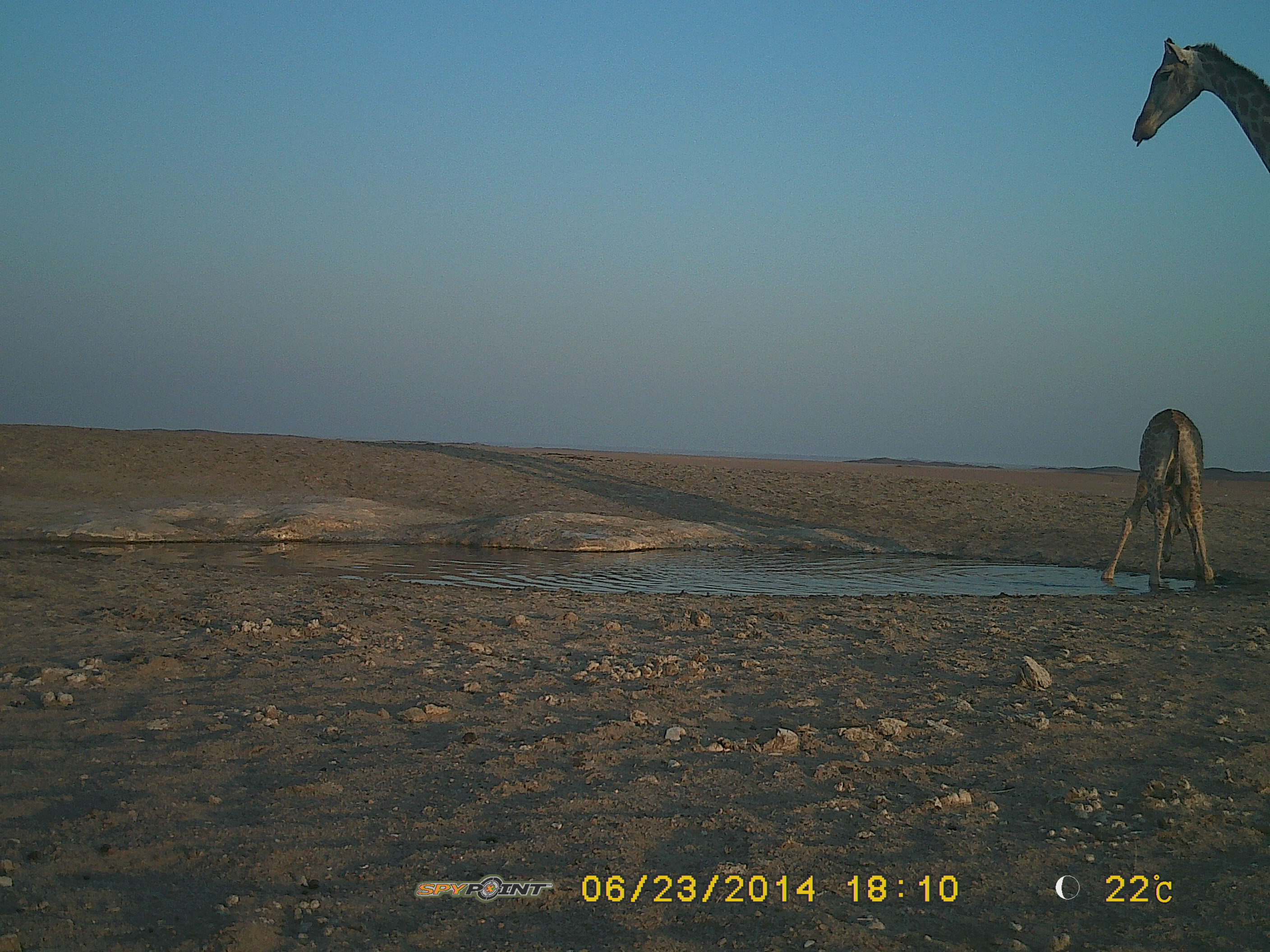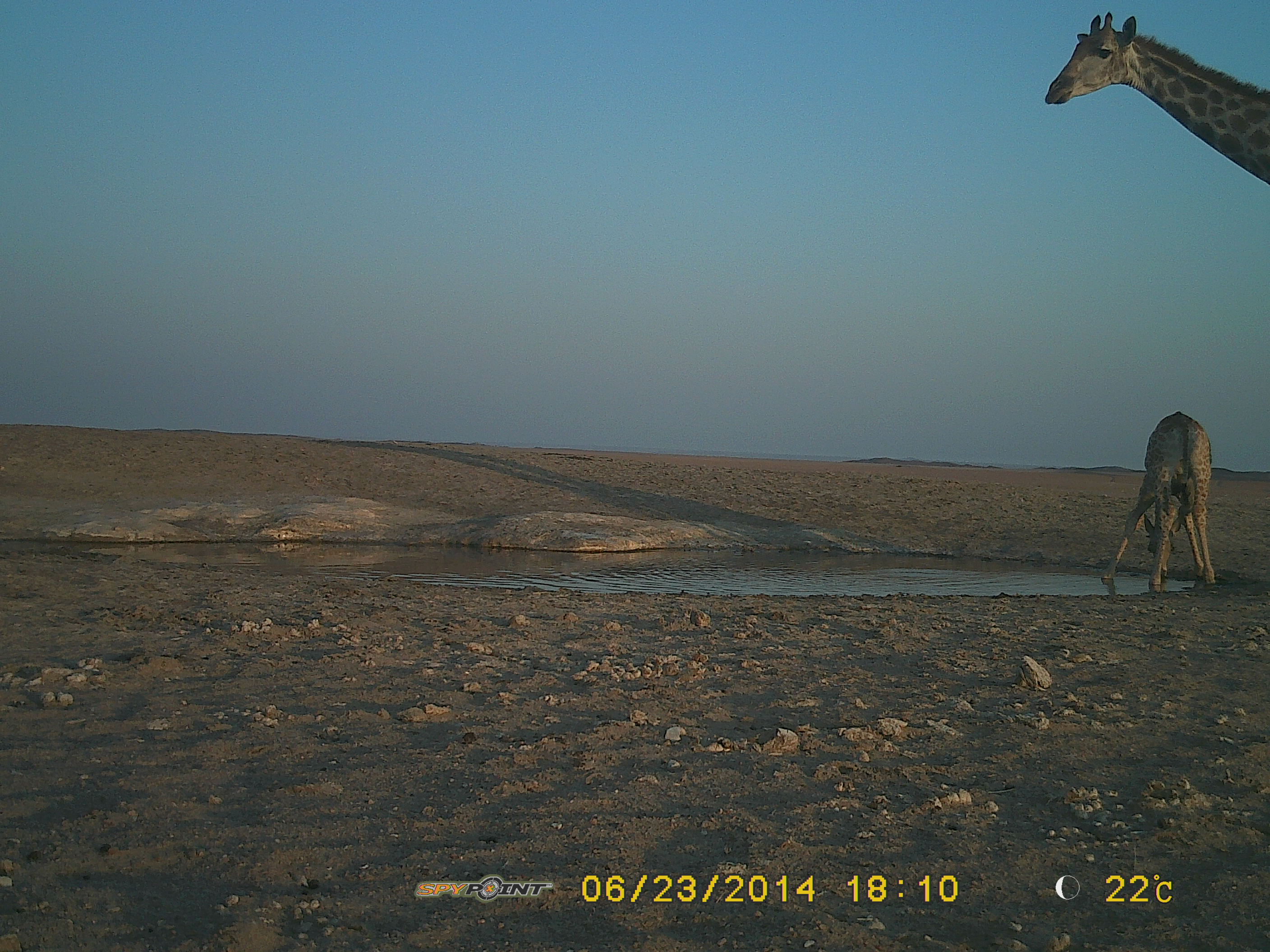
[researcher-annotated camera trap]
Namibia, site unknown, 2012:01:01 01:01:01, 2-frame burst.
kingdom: Animalia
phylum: Chordata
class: Mammalia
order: Artiodactyla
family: Giraffidae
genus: Giraffa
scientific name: Giraffa camelopardalis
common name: giraffe